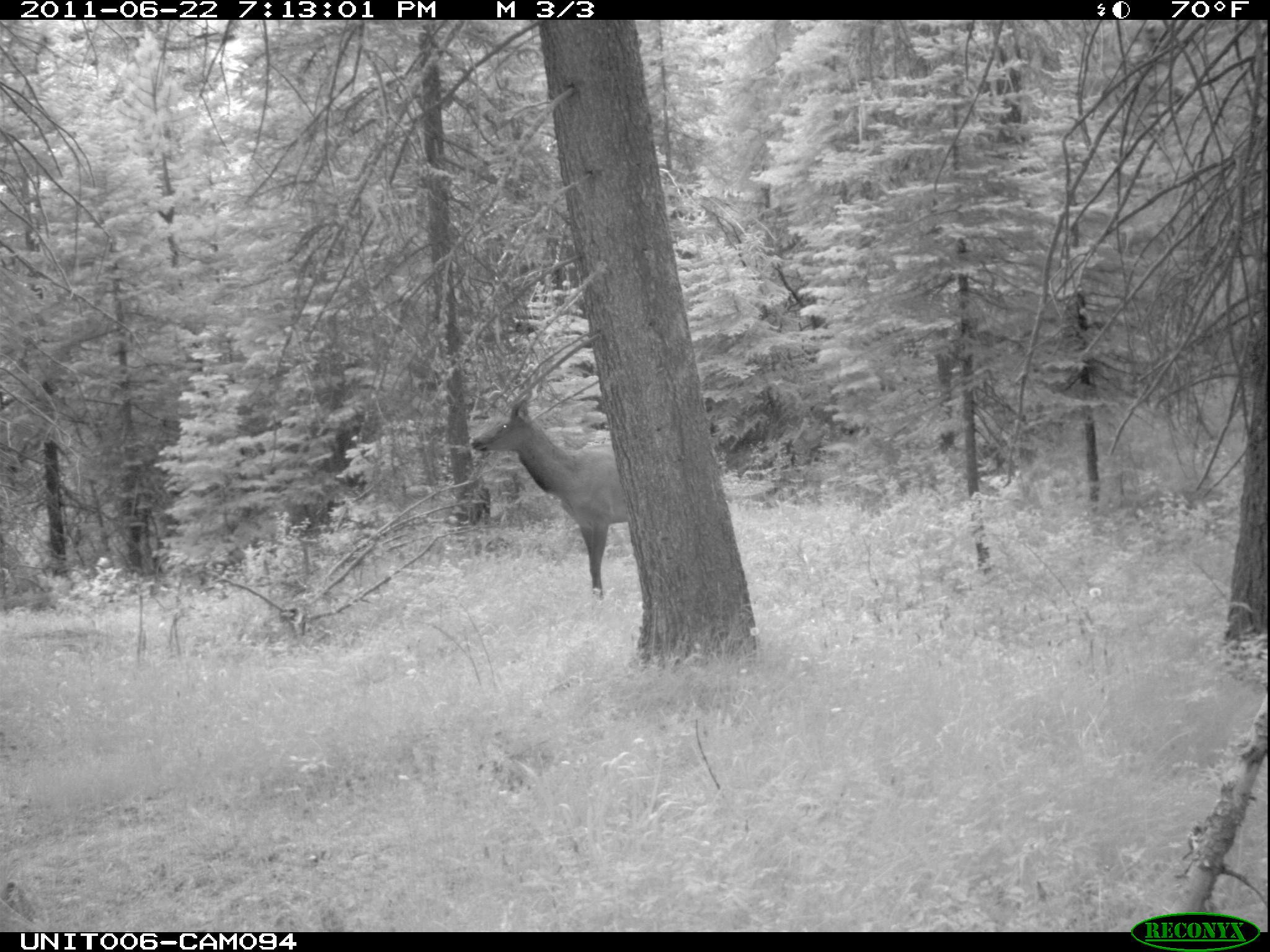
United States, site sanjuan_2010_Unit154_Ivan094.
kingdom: Animalia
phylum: Chordata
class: Mammalia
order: Artiodactyla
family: Cervidae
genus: Cervus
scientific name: Cervus elaphus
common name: red deer